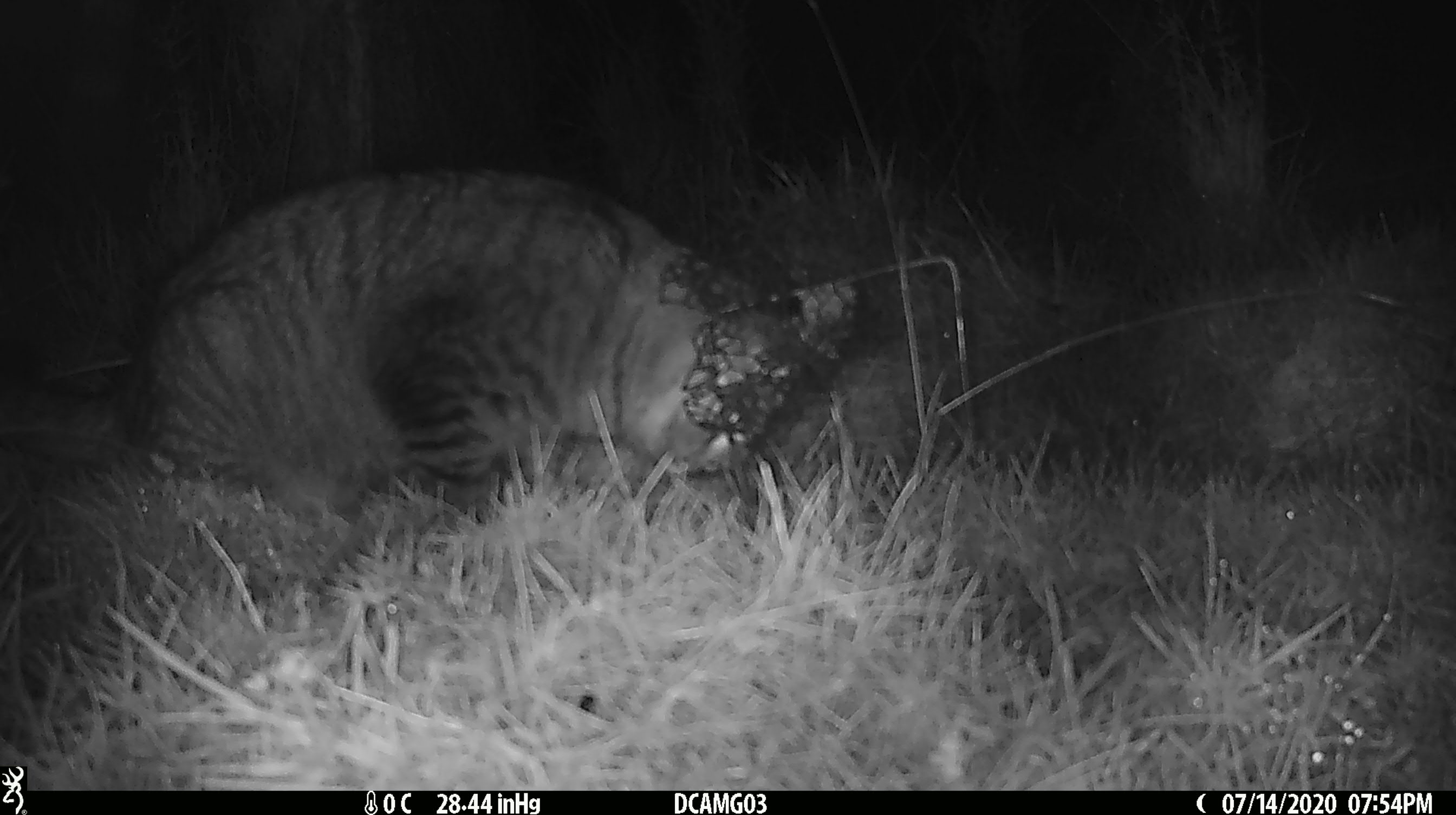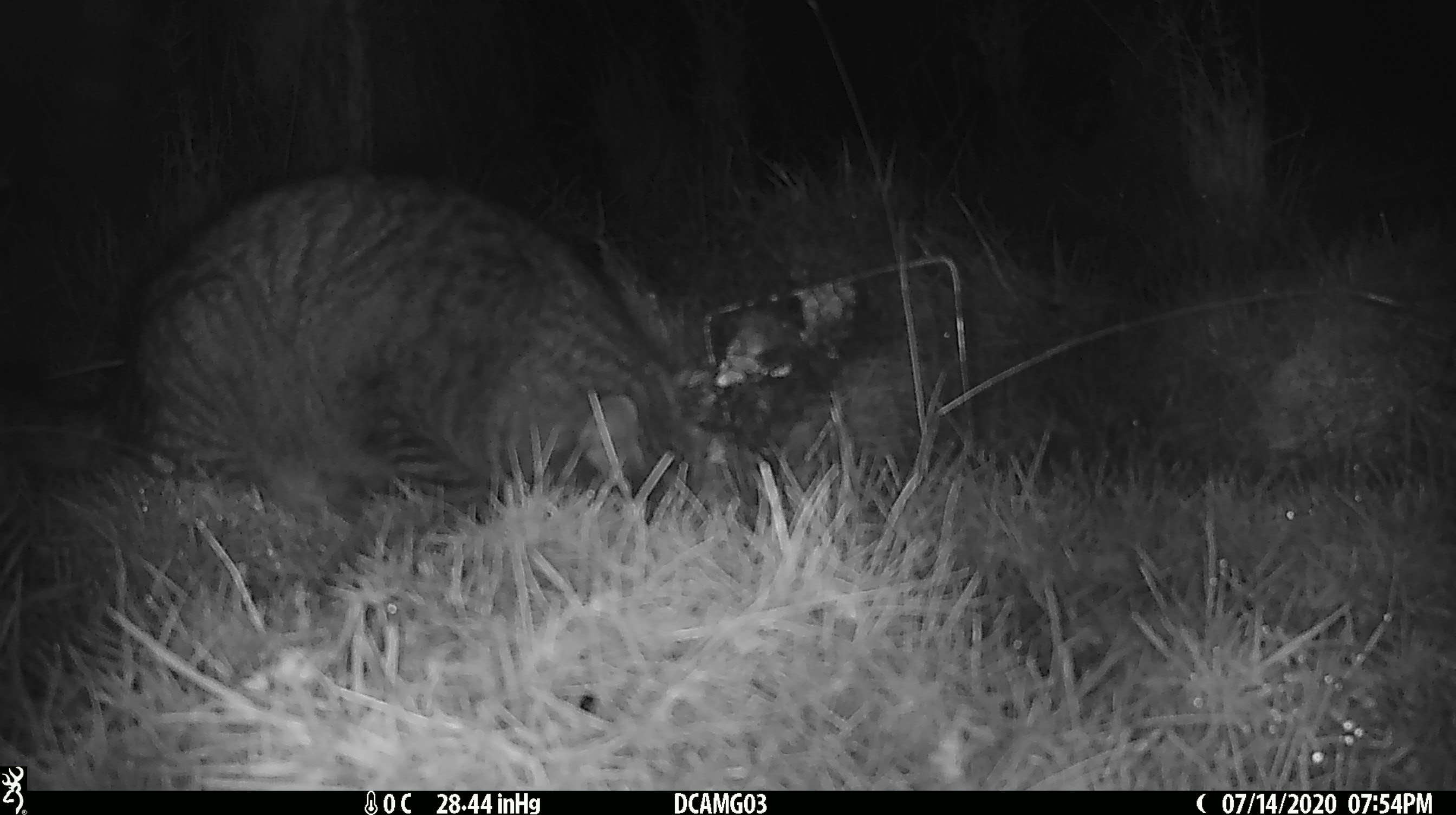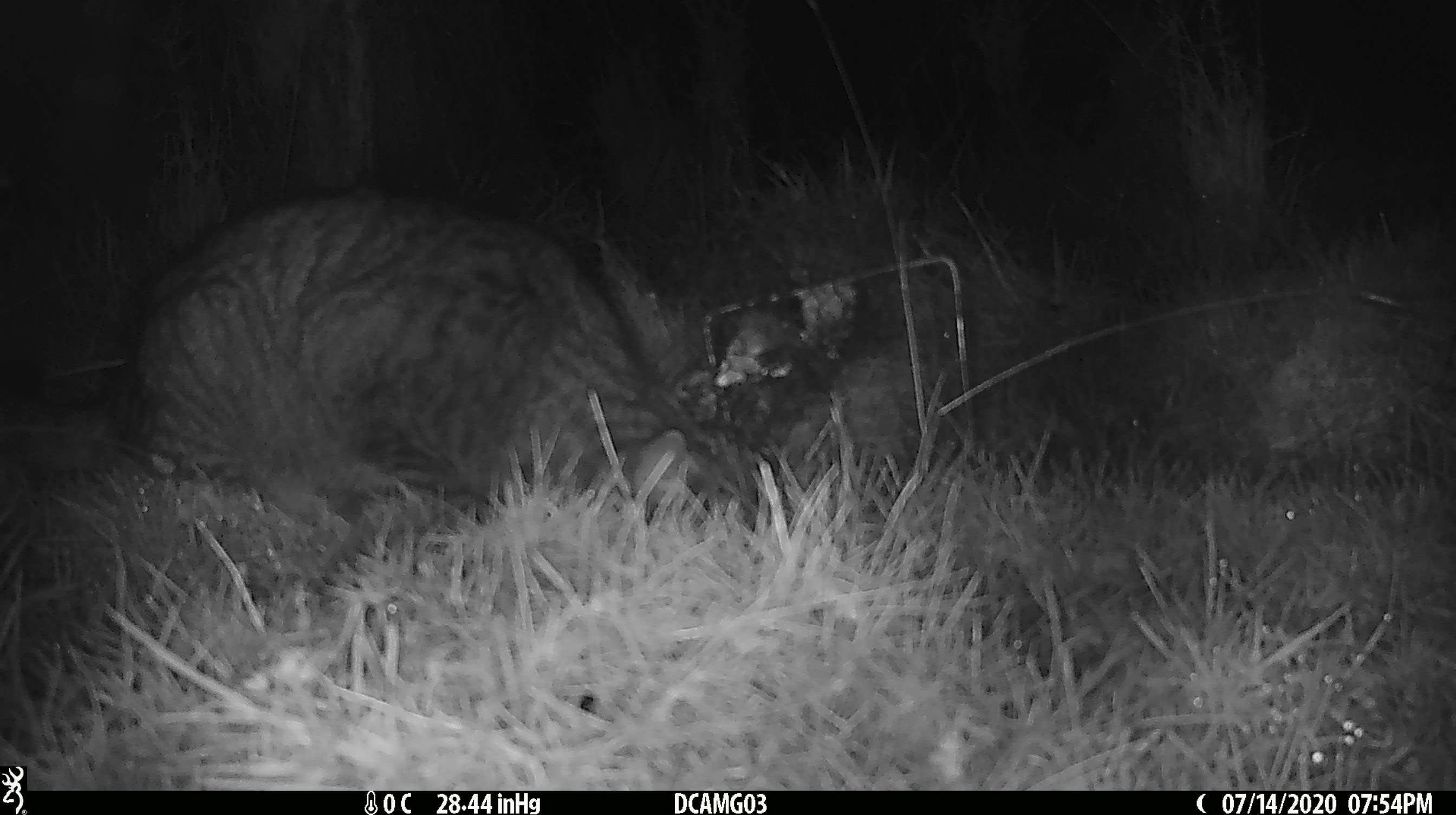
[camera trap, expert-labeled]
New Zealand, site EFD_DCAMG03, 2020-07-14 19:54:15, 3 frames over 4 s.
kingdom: Animalia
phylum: Chordata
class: Mammalia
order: Carnivora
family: Felidae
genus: Felis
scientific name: Felis catus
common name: domestic cat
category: cat